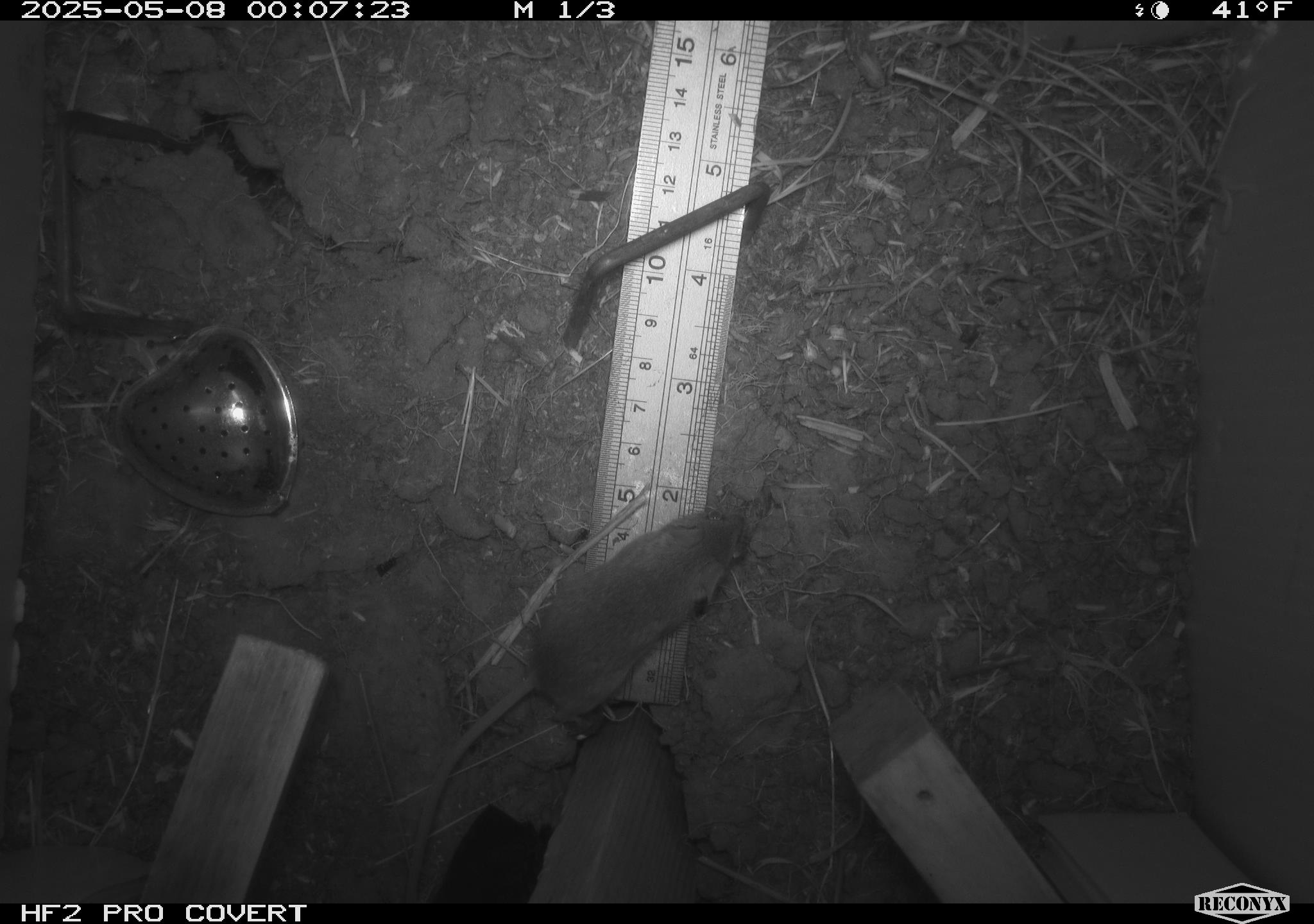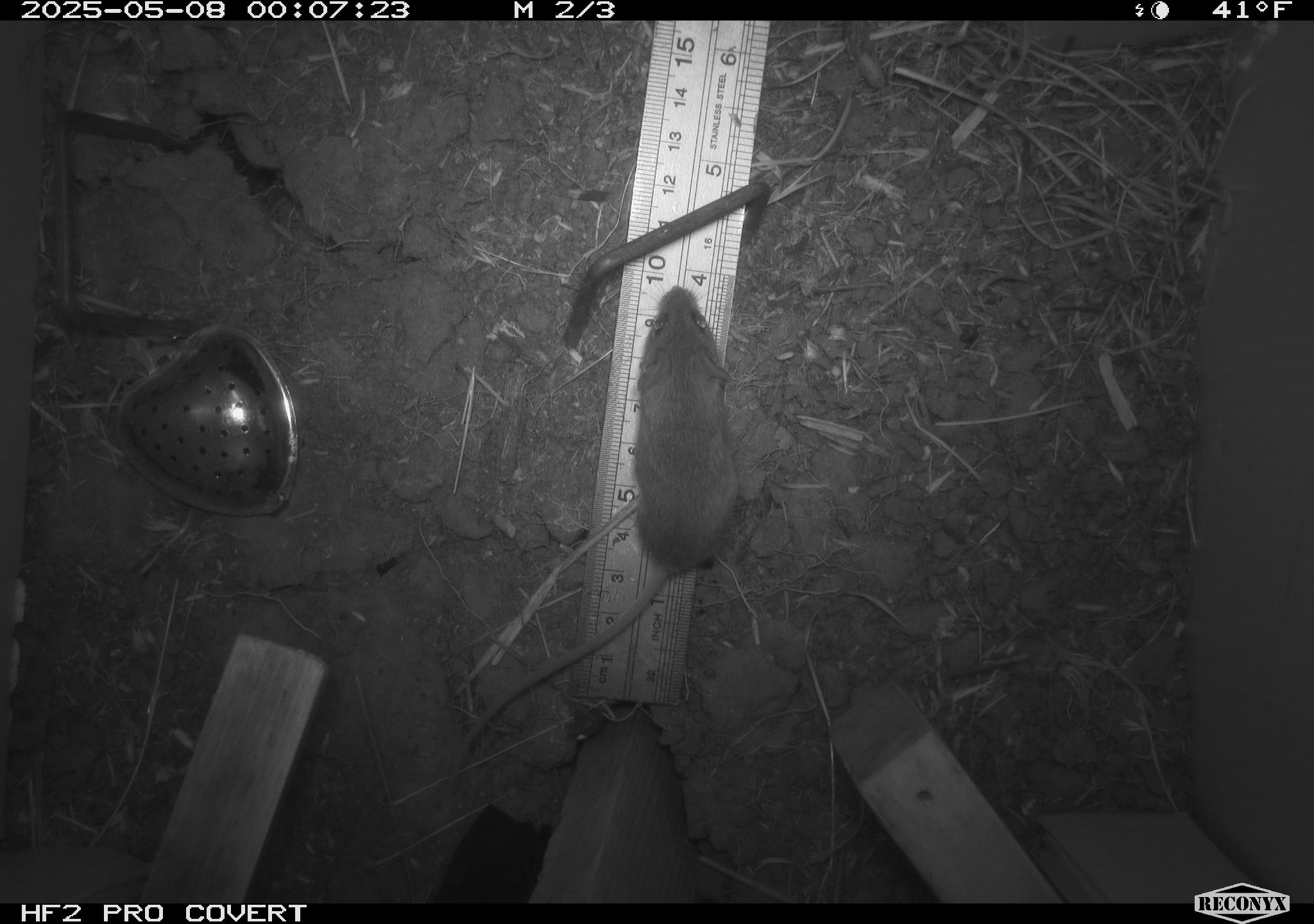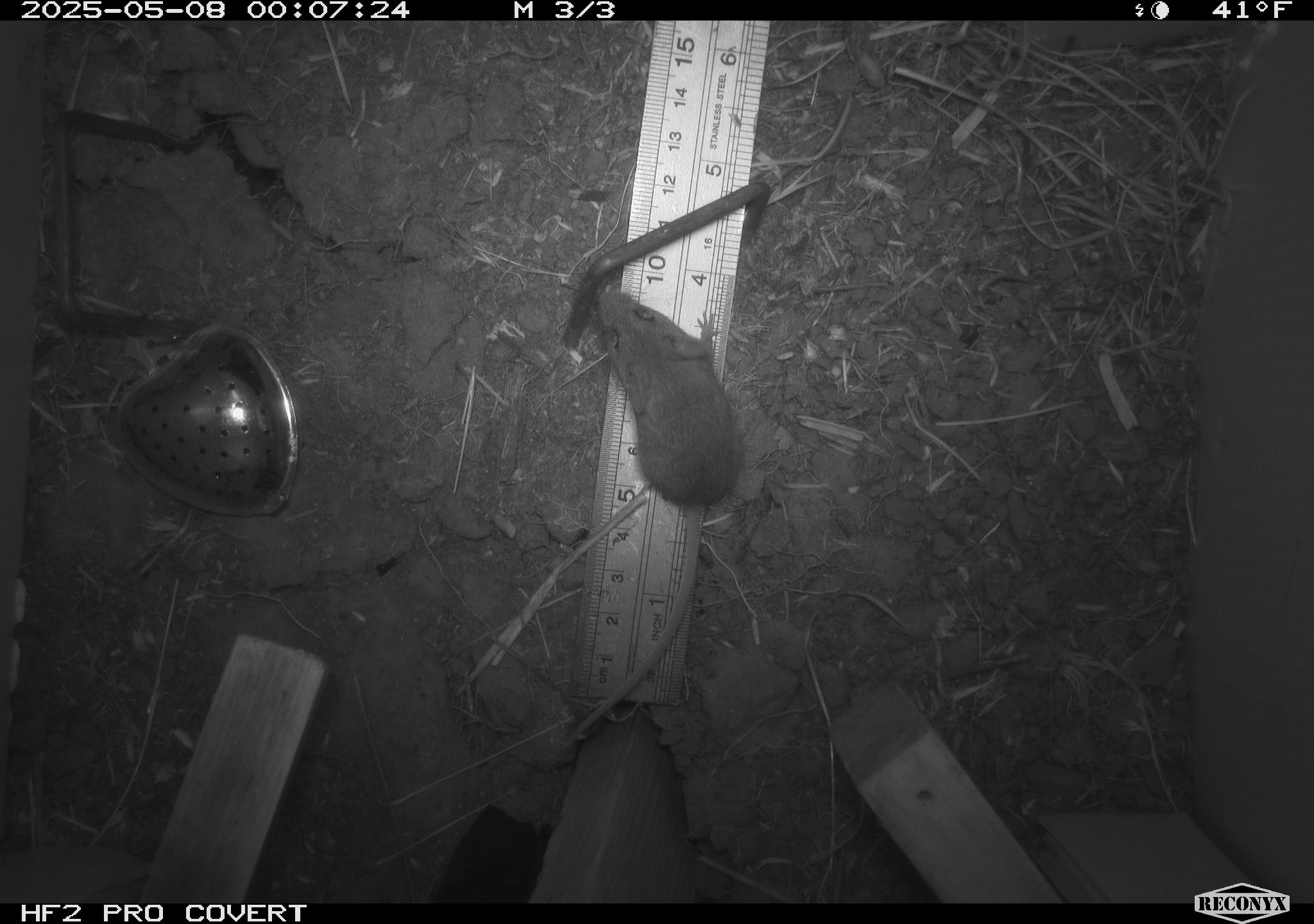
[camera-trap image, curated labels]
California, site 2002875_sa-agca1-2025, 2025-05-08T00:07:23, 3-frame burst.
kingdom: Animalia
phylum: Chordata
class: Mammalia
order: Rodentia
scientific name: Rodentia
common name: mouse species